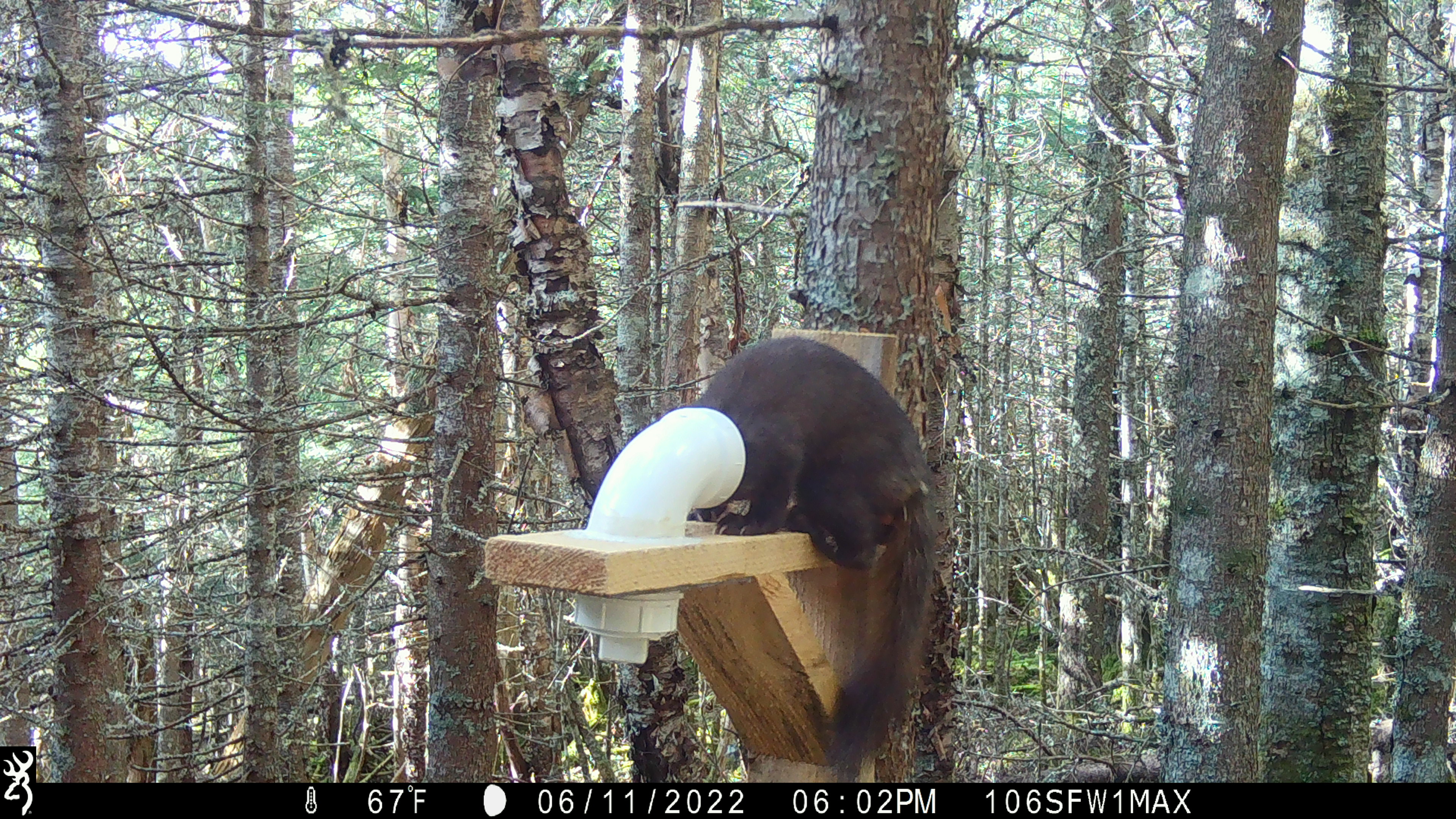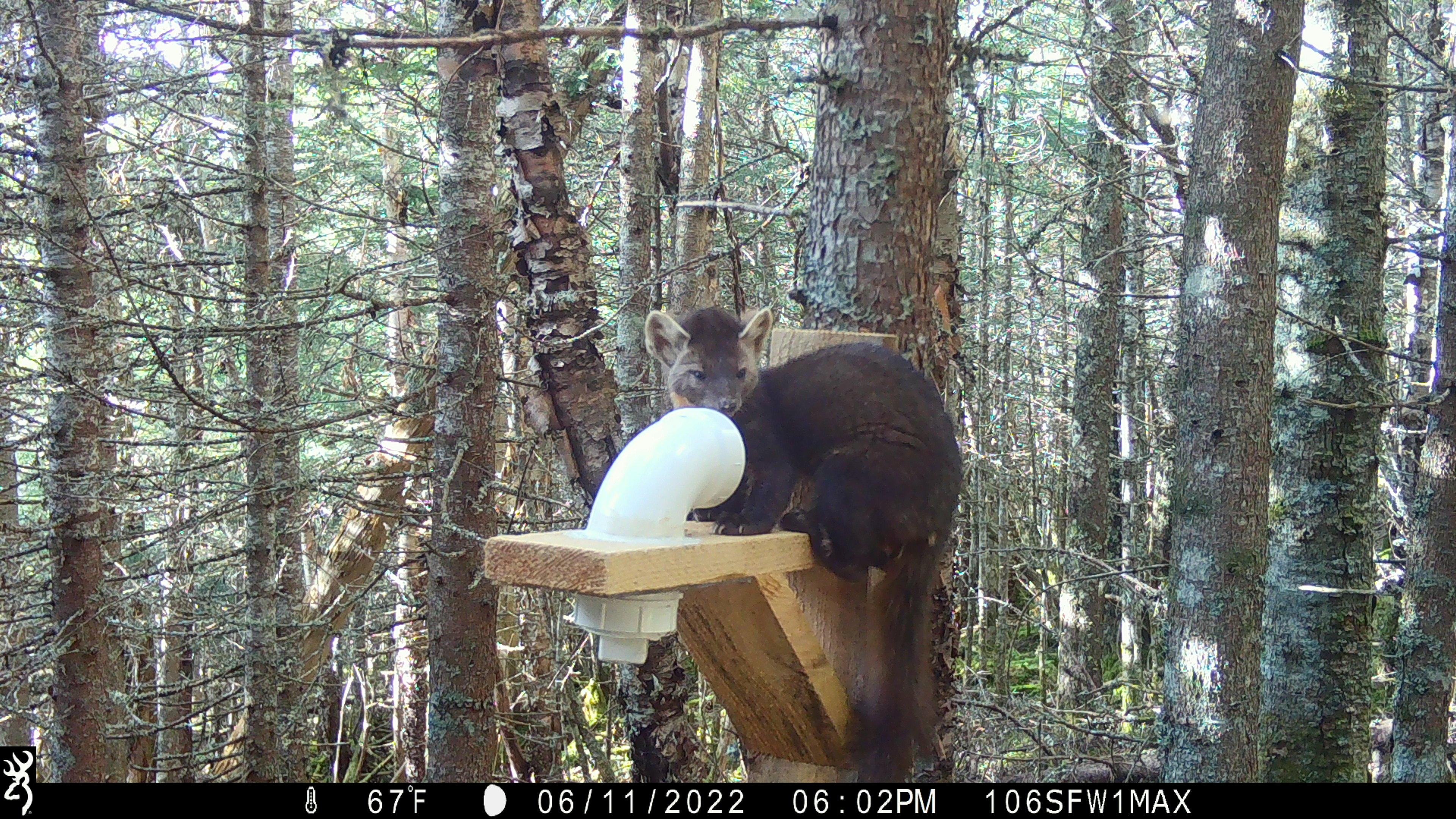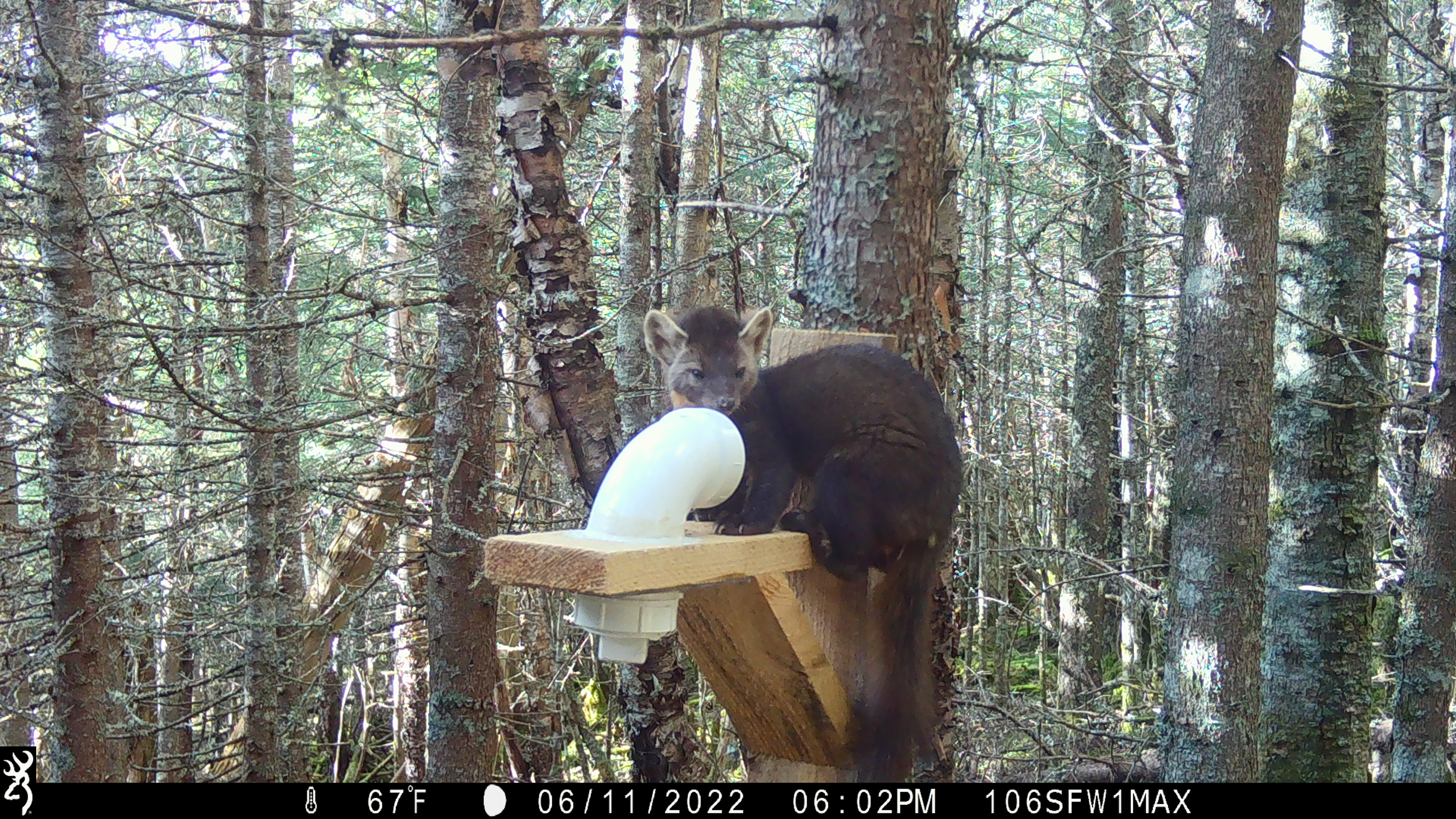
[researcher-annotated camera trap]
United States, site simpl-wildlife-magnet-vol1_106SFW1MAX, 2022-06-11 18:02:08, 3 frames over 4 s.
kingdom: Animalia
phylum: Chordata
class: Mammalia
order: Carnivora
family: Mustelidae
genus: Martes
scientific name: Martes americana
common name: american marten